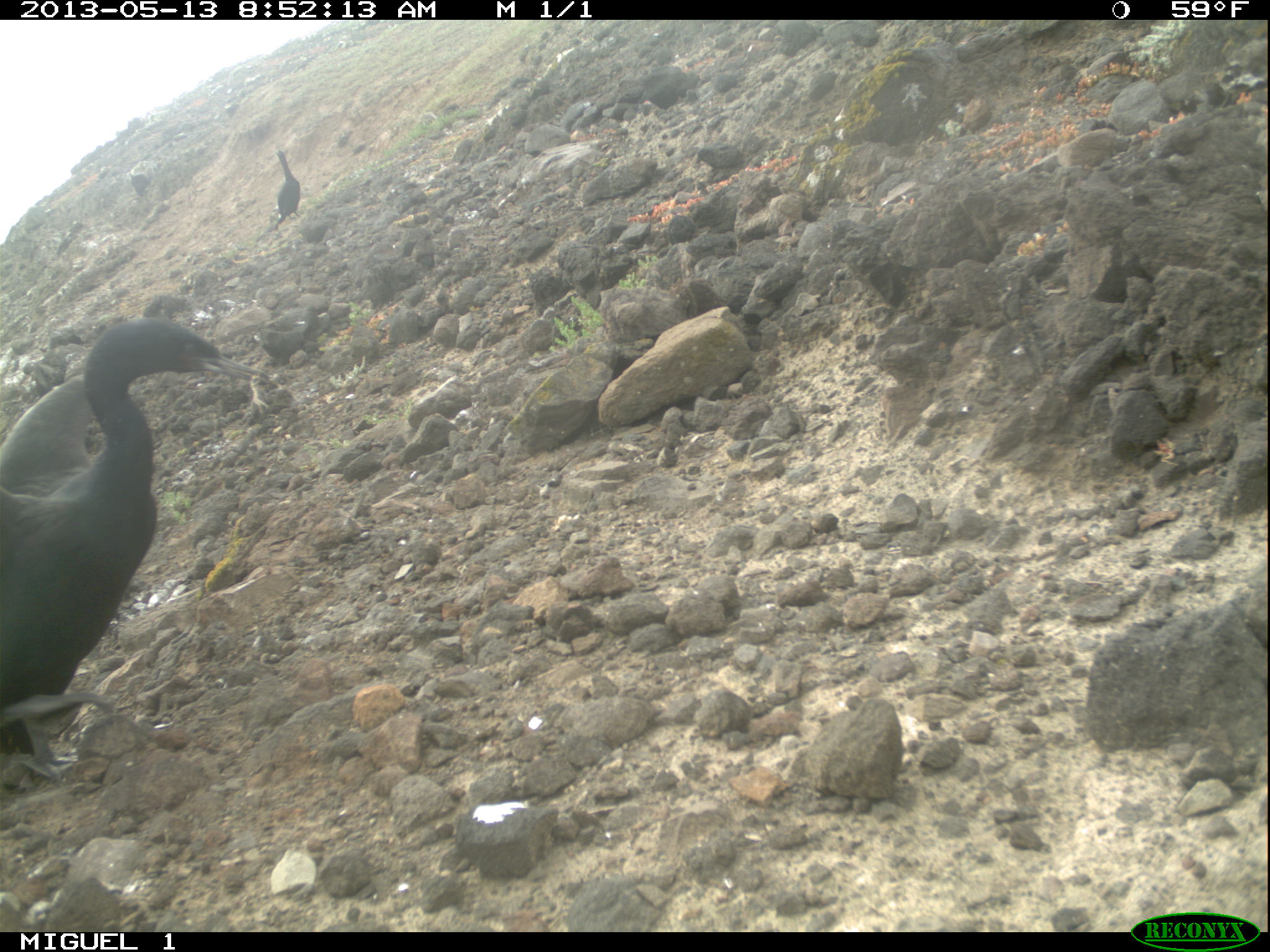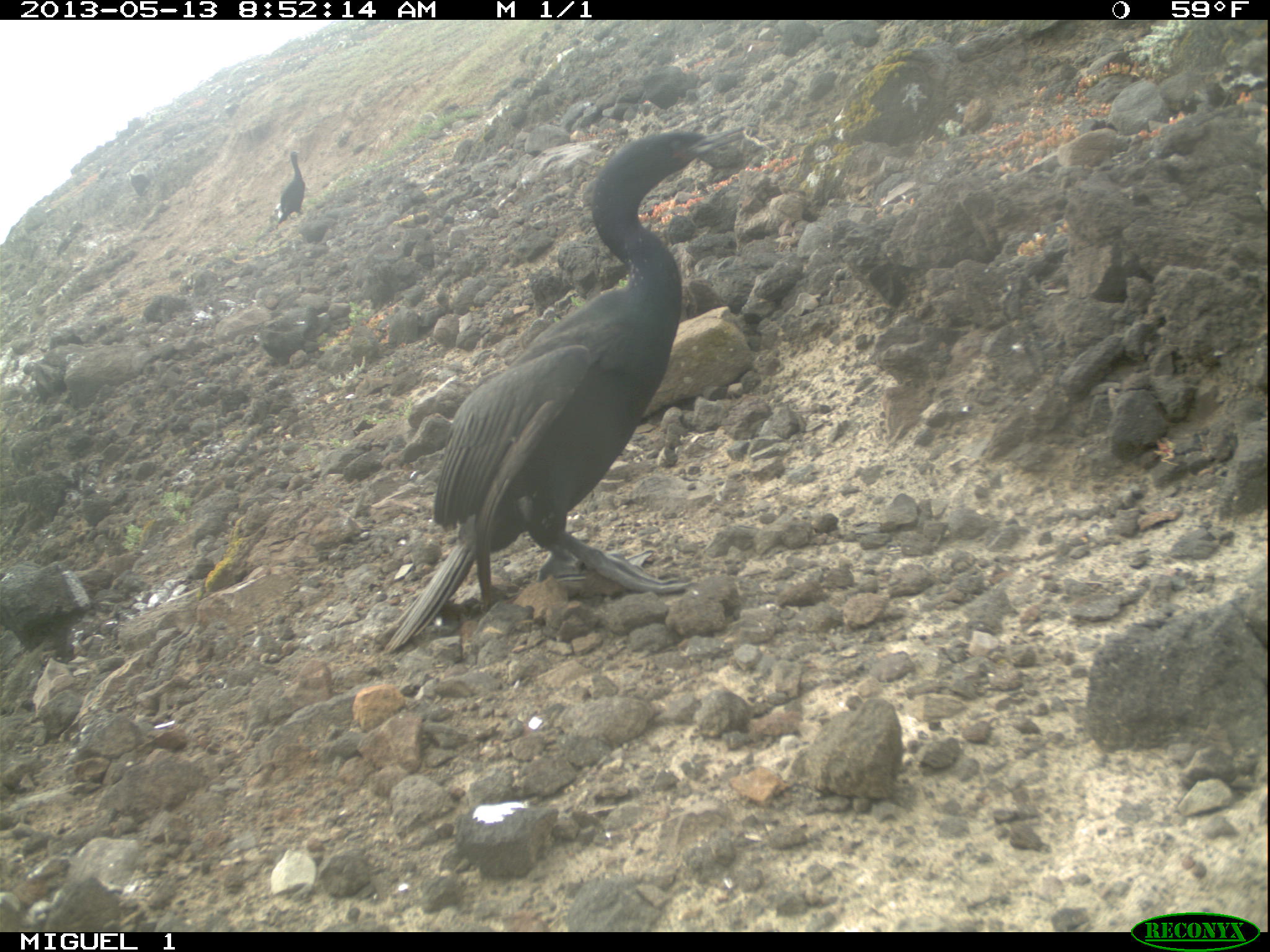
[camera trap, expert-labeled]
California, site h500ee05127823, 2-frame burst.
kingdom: Animalia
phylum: Chordata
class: Aves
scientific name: Aves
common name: bird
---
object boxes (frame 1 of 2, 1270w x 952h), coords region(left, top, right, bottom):
bird: region(0, 314, 275, 785); region(272, 148, 298, 230)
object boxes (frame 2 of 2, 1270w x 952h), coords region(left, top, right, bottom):
bird: region(376, 124, 745, 653); region(277, 149, 305, 224)